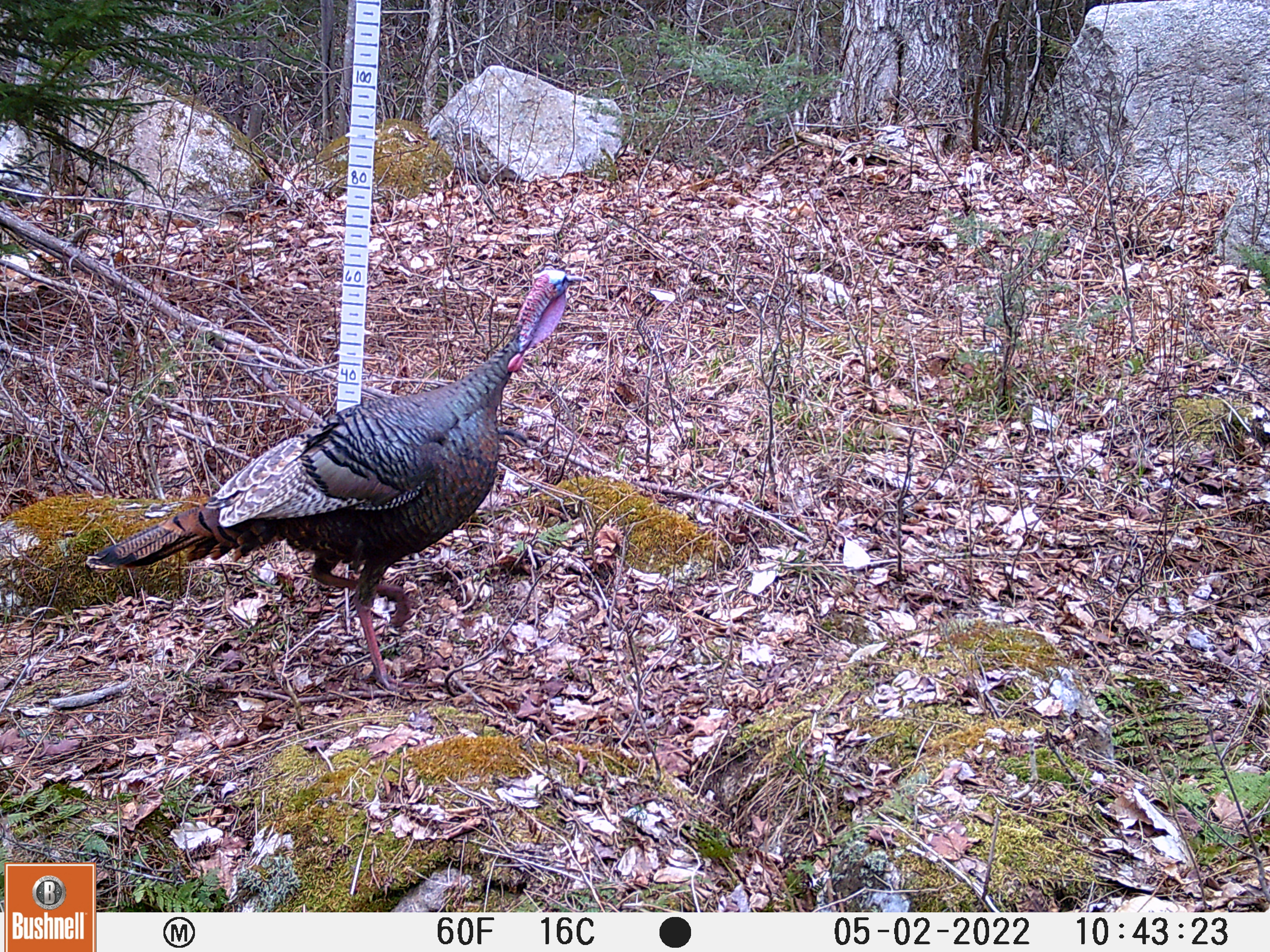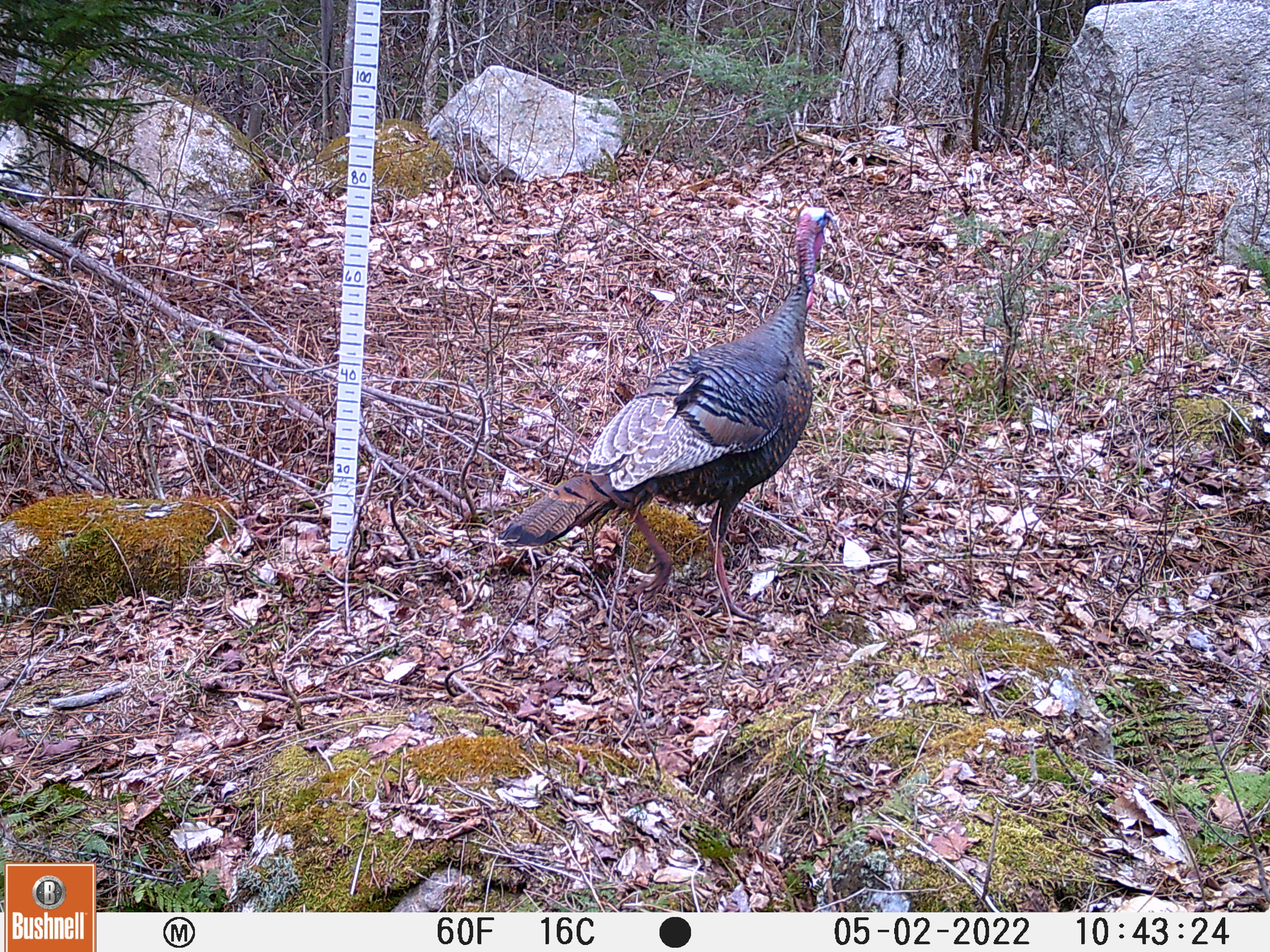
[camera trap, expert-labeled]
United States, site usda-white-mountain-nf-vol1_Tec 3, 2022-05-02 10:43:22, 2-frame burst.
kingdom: Animalia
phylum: Chordata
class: Aves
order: Galliformes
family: Phasianidae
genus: Meleagris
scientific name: Meleagris gallopavo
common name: wild turkey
Wild turkey (Meleagris gallopavo).